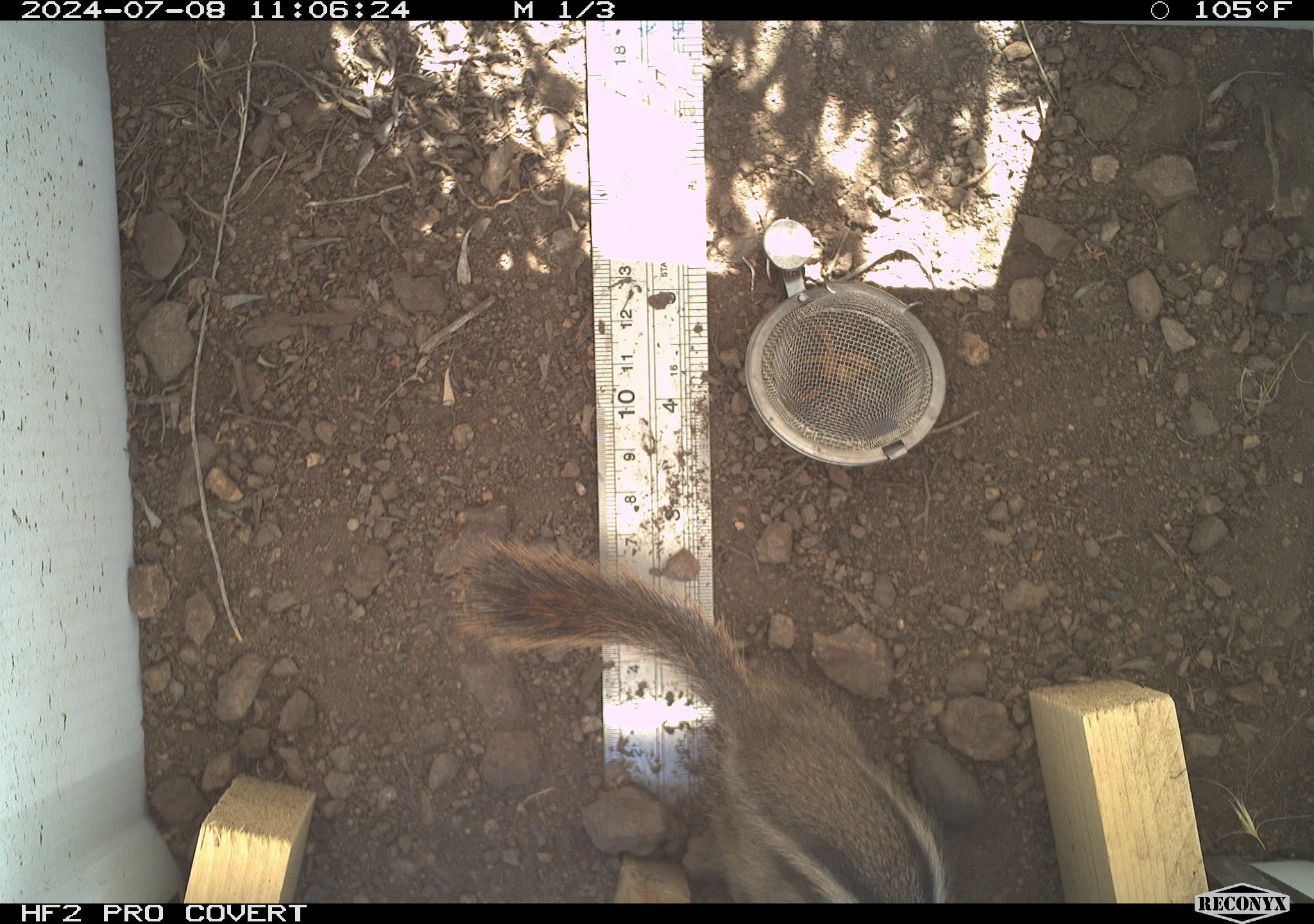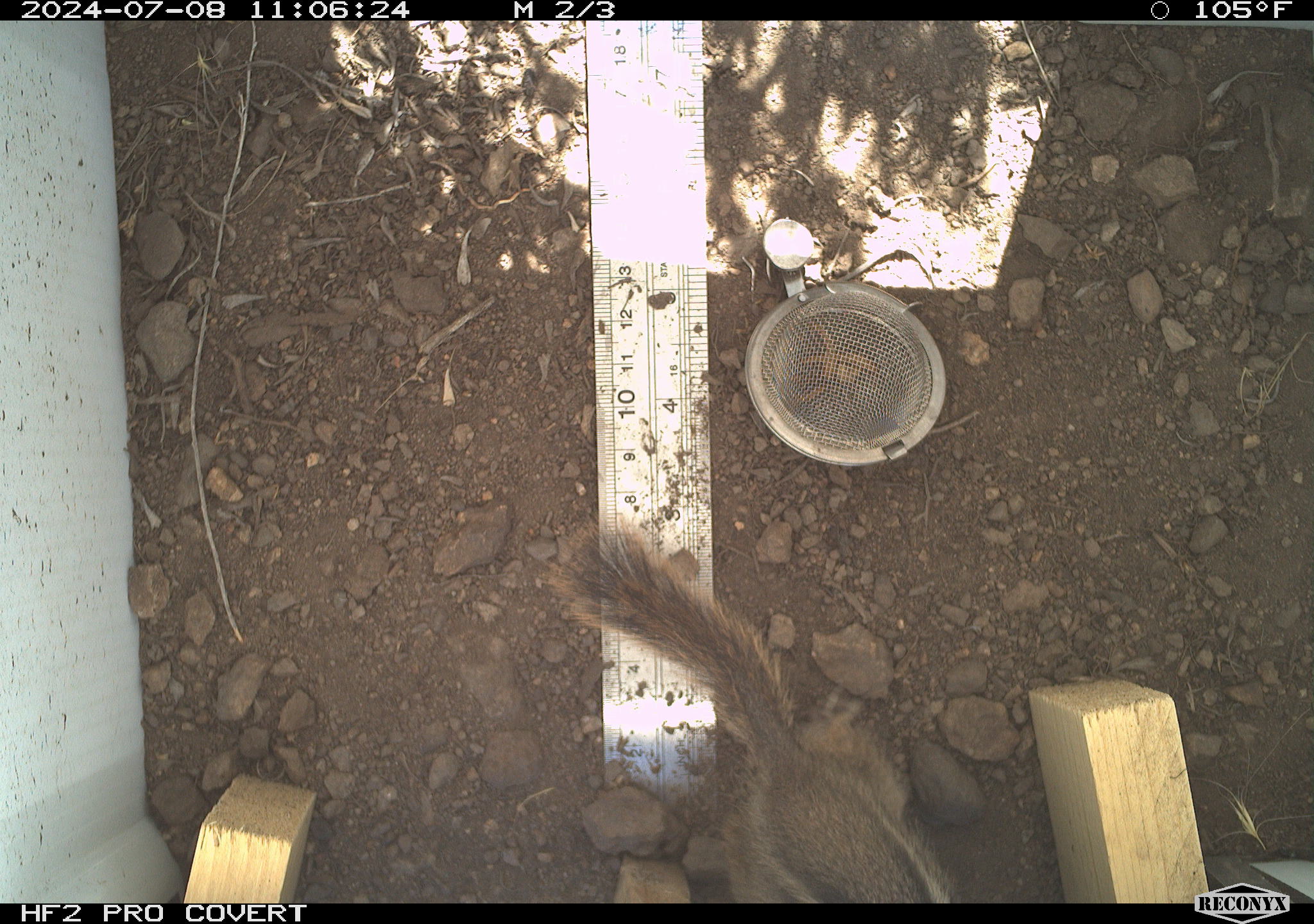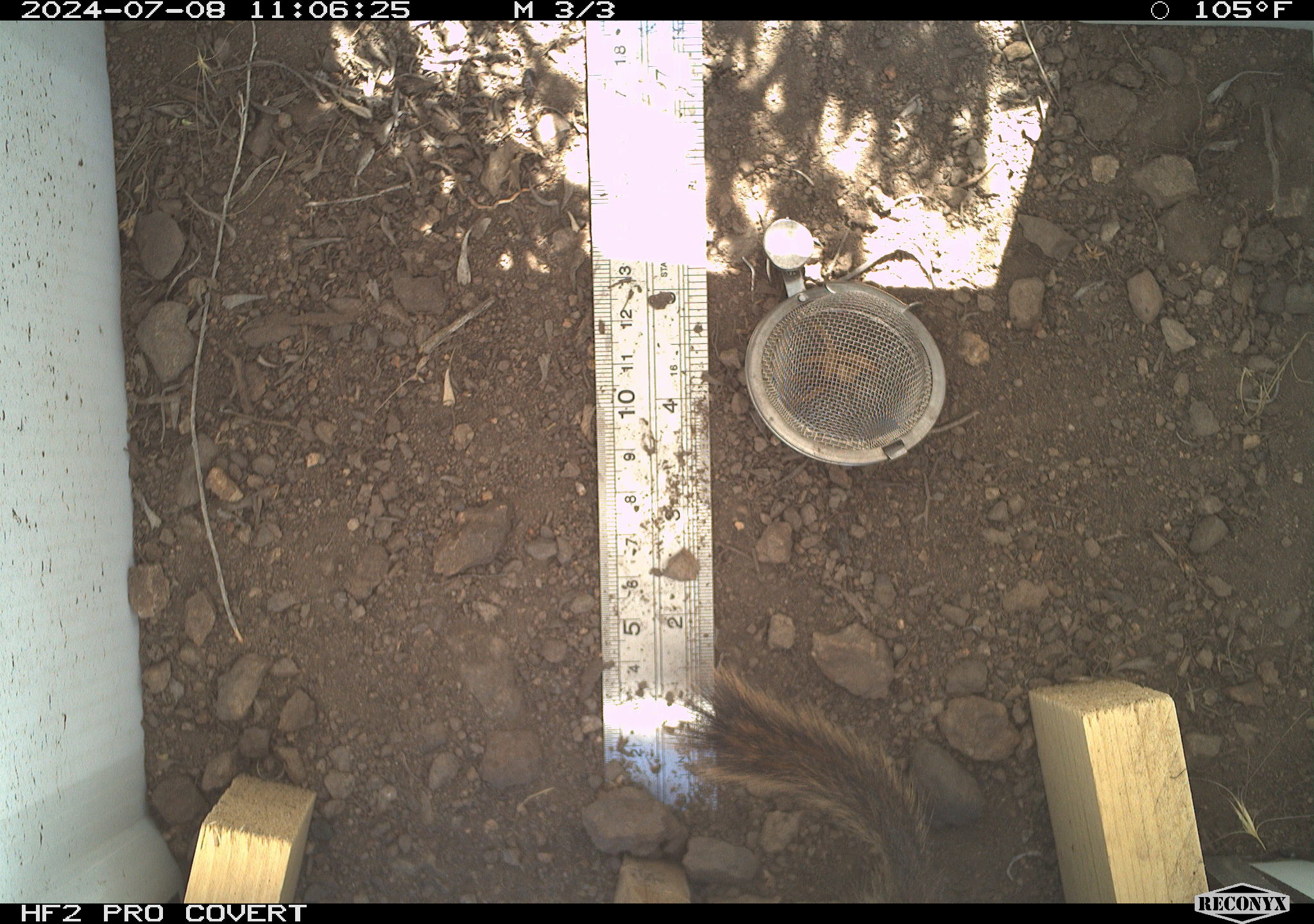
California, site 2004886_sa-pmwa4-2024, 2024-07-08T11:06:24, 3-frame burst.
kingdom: Animalia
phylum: Chordata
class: Mammalia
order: Rodentia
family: Sciuridae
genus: Callospermophilus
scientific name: Callospermophilus lateralis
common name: golden mantled ground squirrel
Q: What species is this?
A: Golden mantled ground squirrel (Callospermophilus lateralis).